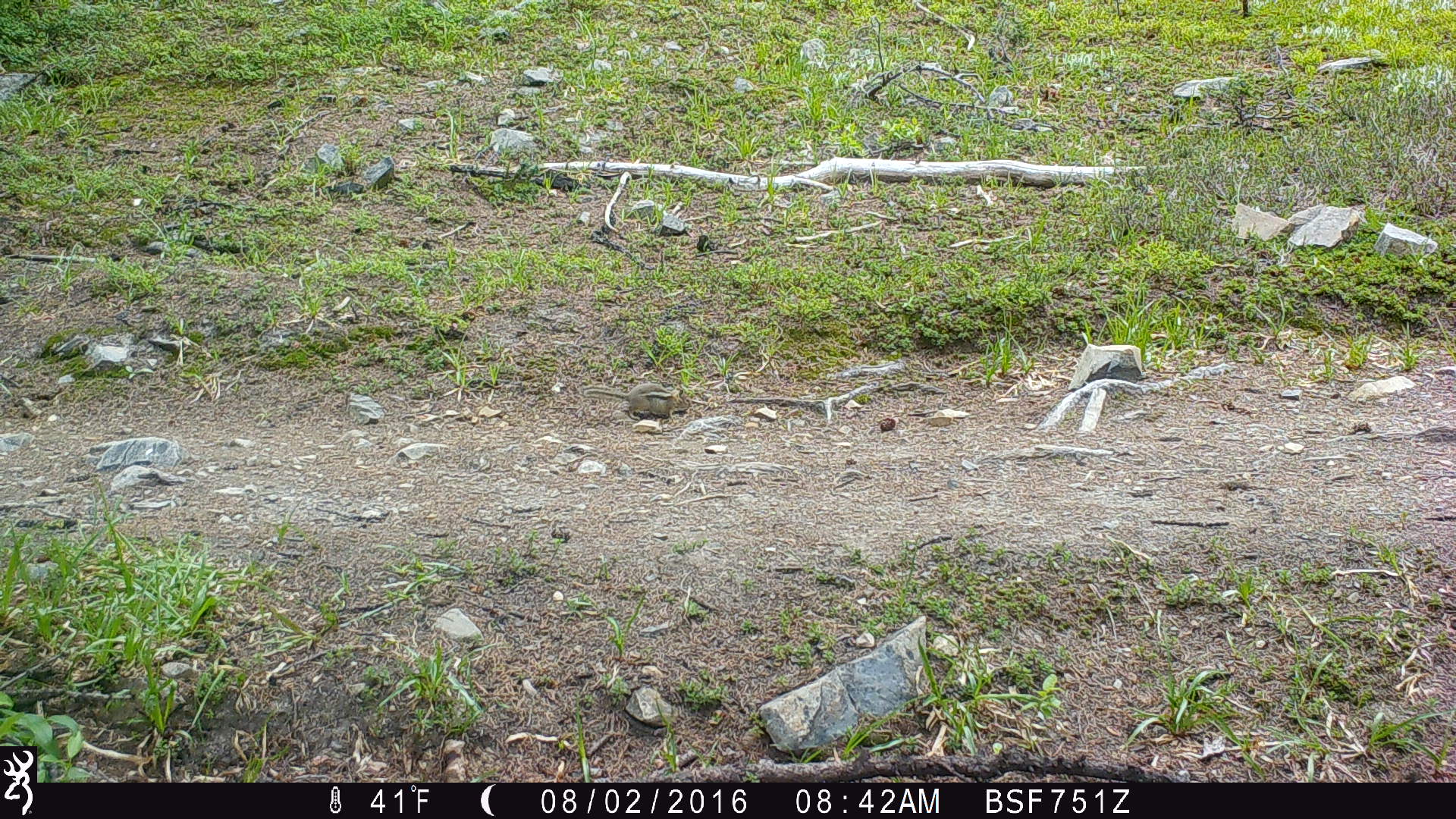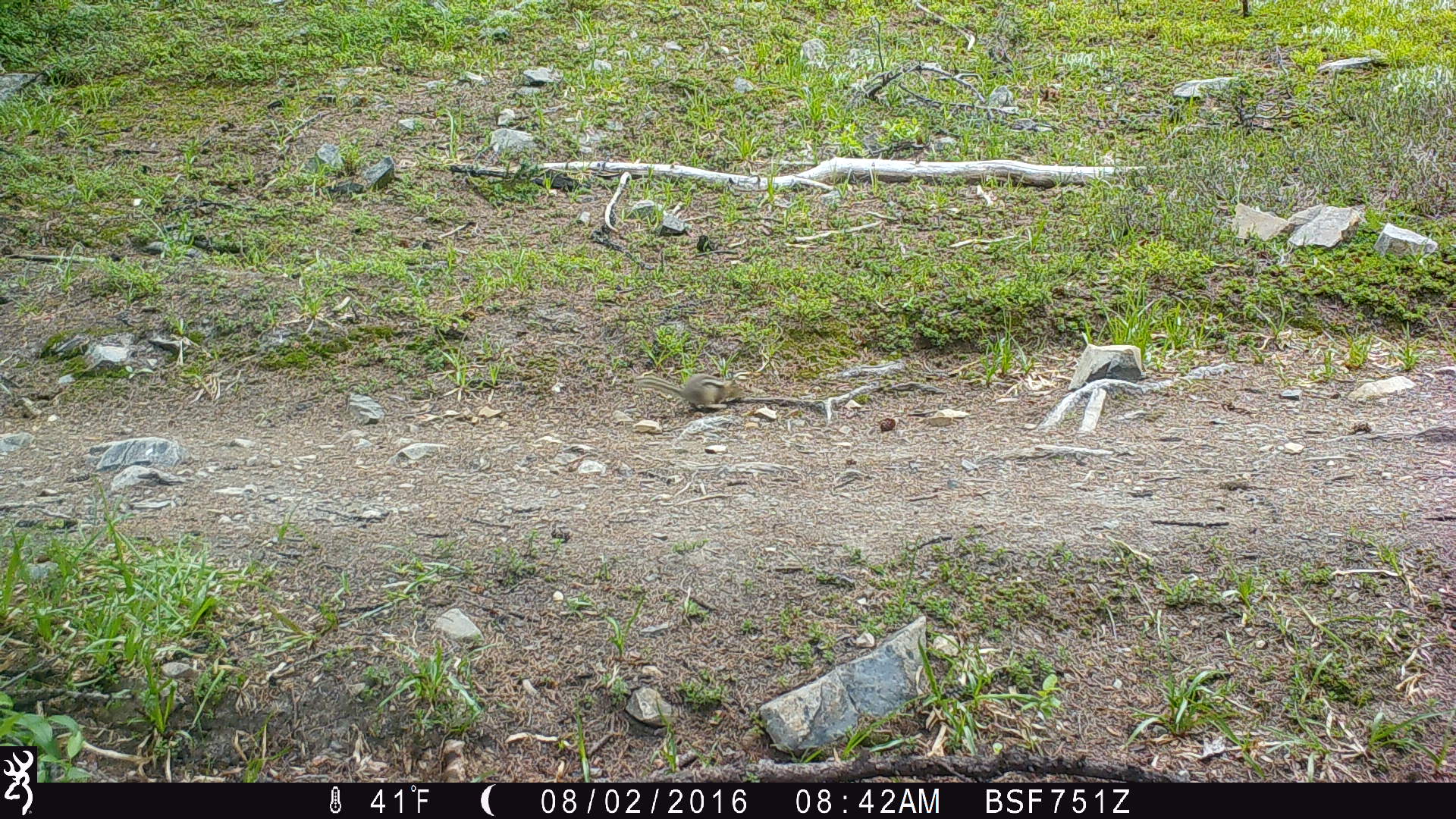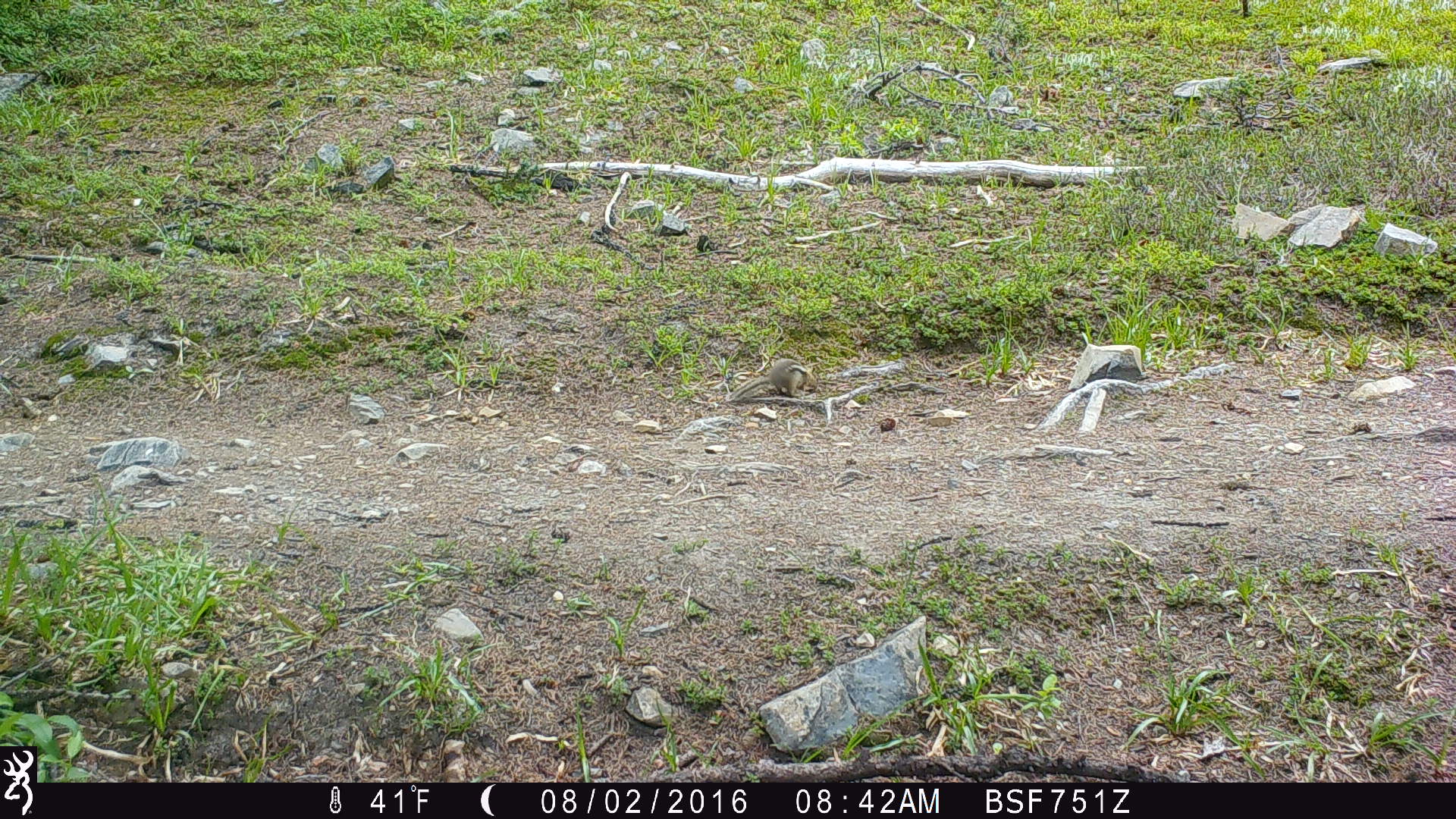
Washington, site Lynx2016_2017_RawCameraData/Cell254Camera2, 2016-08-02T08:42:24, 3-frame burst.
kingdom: Animalia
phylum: Chordata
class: Mammalia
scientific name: Mammalia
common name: small mammal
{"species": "small mammal (Mammalia)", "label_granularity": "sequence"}